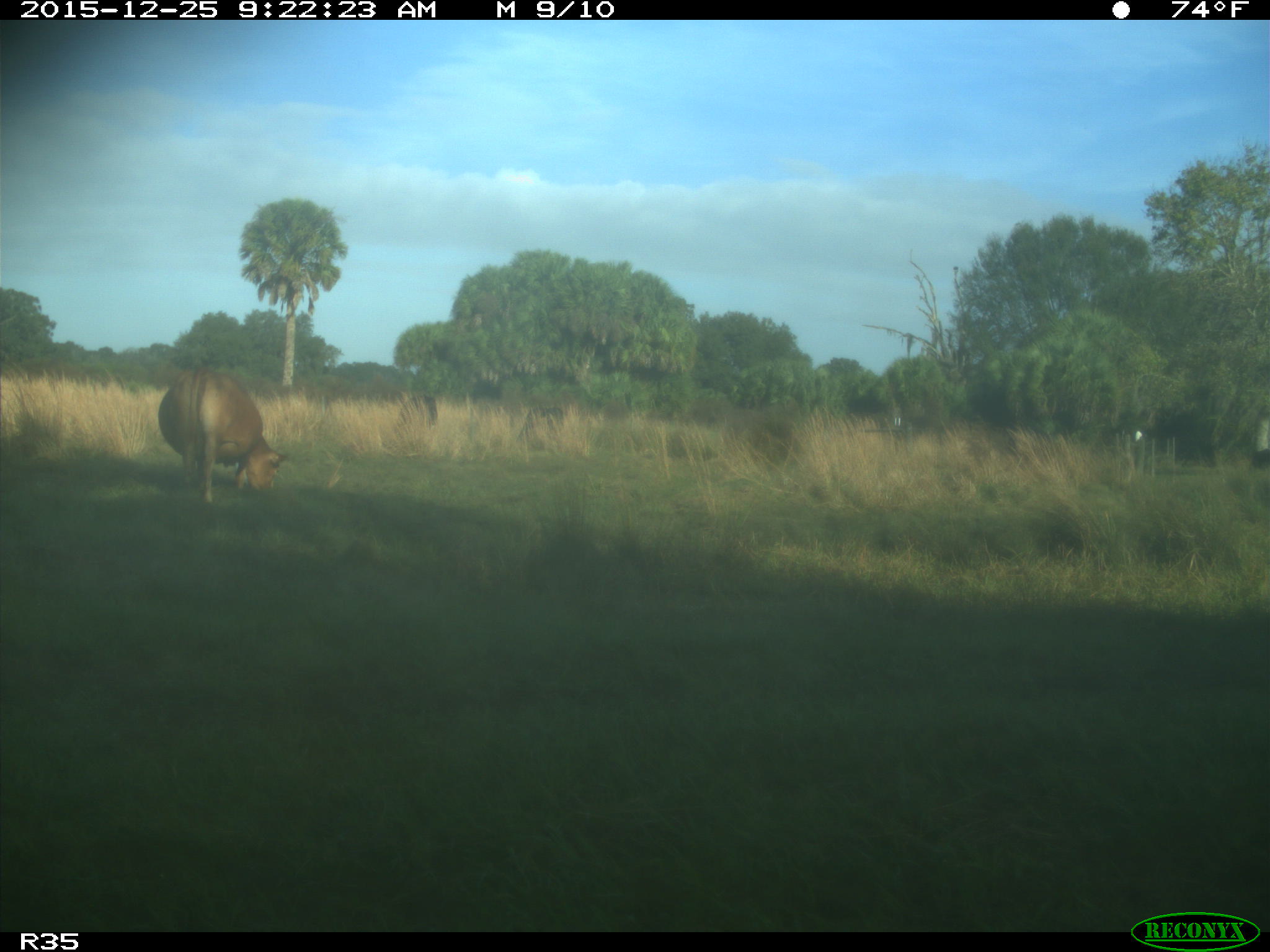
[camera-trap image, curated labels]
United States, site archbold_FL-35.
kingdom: Animalia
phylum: Chordata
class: Mammalia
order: Artiodactyla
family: Bovidae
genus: Bos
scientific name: Bos taurus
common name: domestic cow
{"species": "Bos taurus (domestic cow)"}